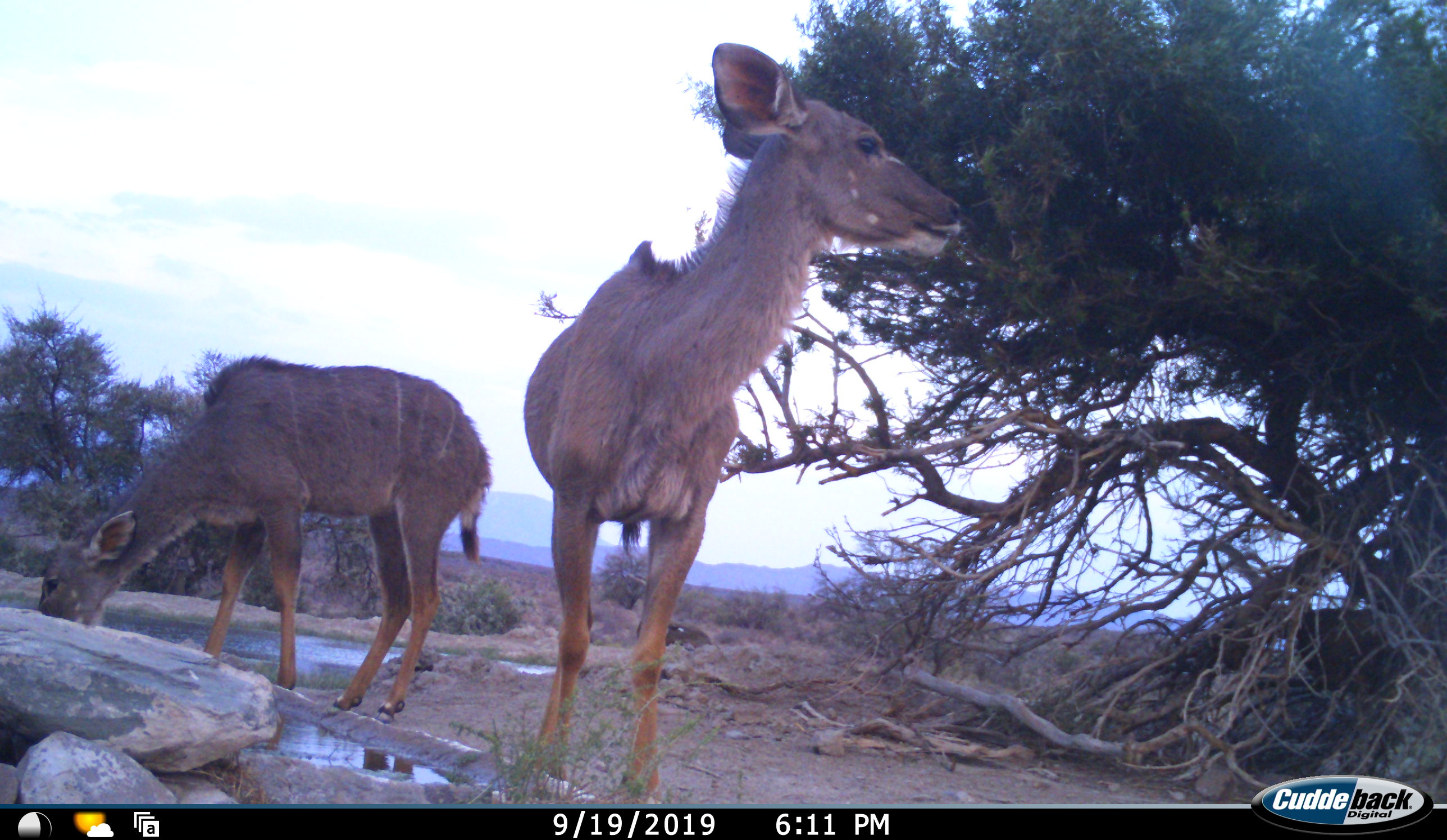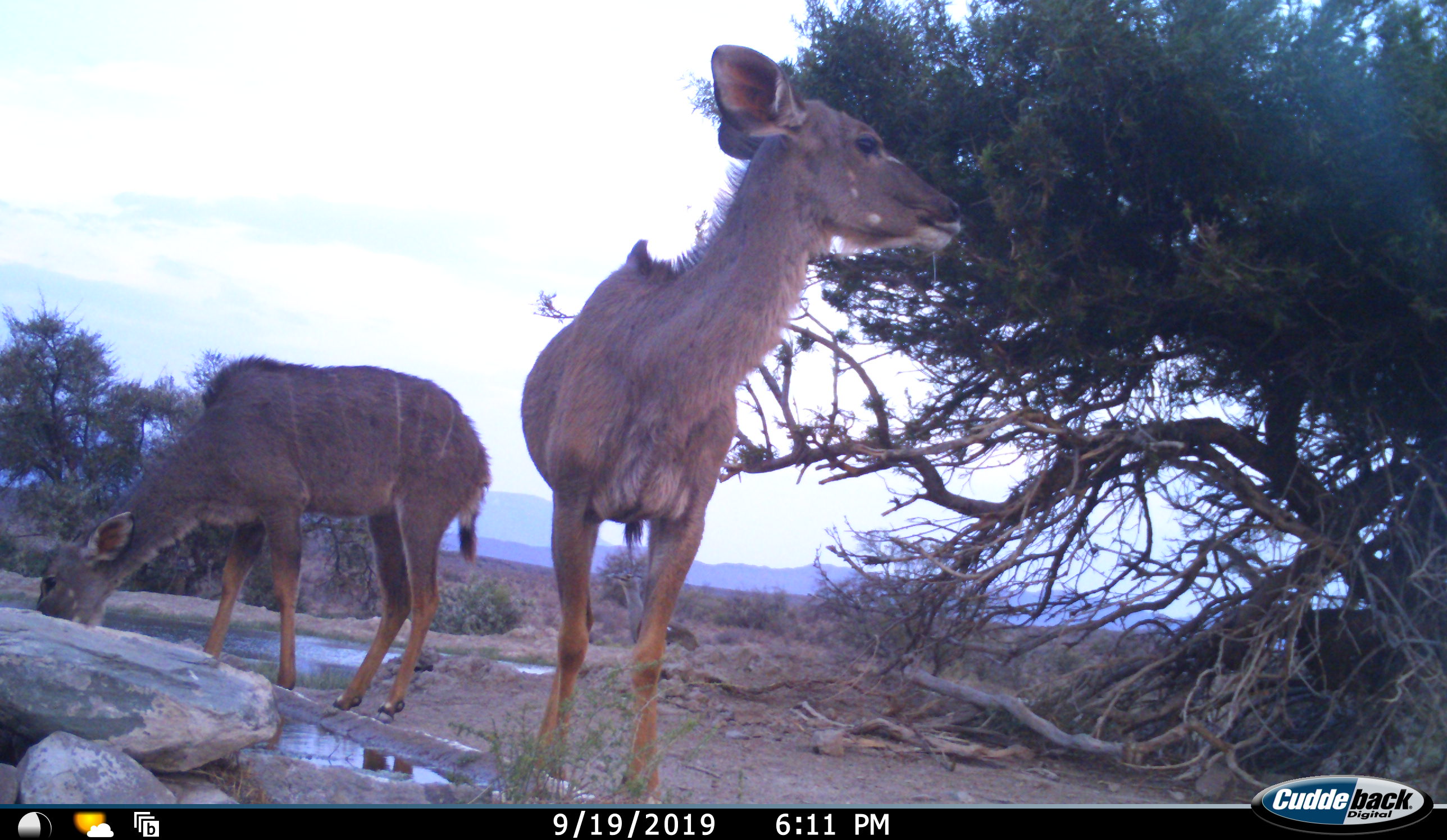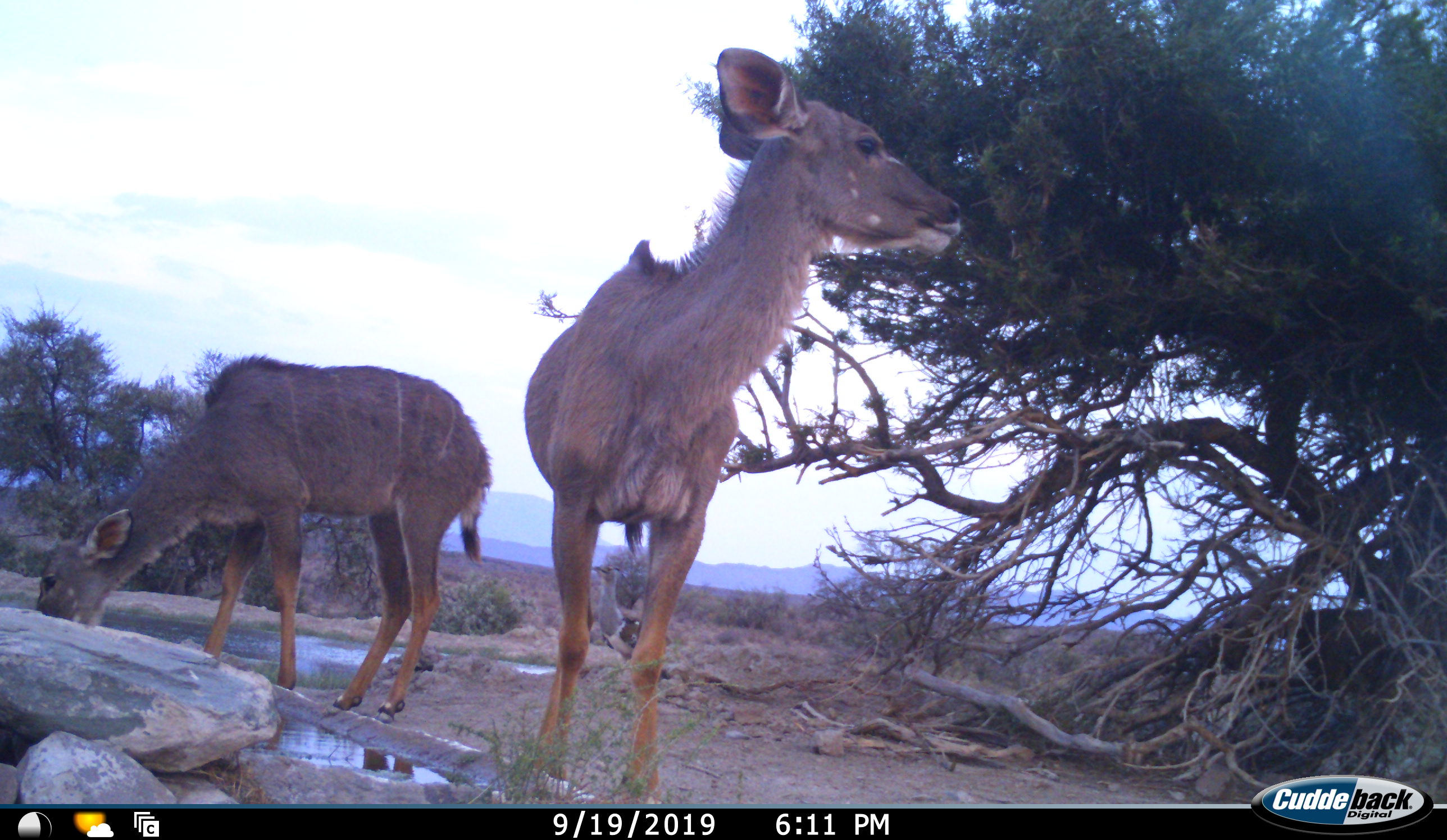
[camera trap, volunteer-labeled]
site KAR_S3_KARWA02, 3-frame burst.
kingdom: Animalia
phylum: Chordata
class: Mammalia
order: Artiodactyla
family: Bovidae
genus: Tragelaphus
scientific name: Tragelaphus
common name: kudu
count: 2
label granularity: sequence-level